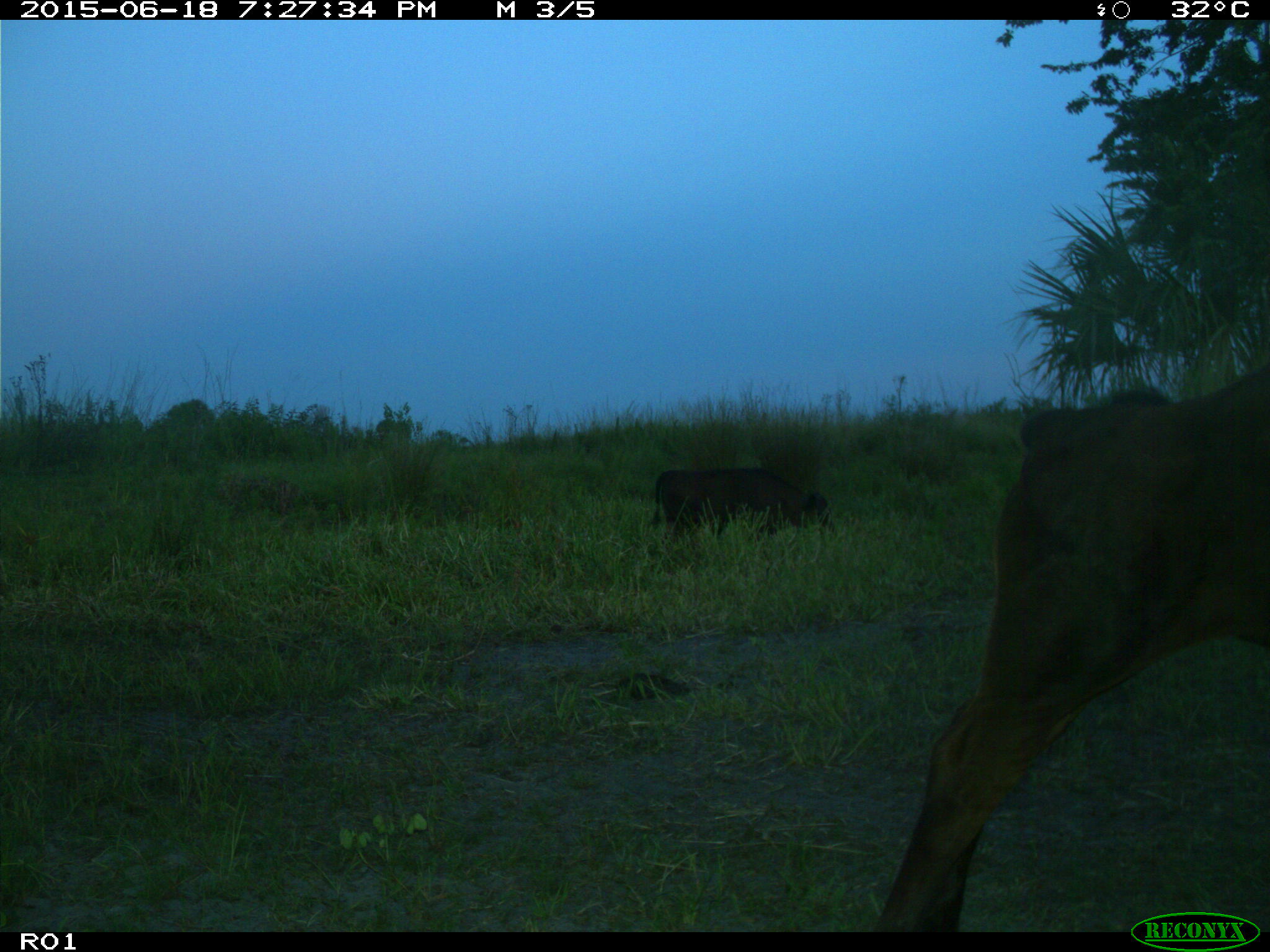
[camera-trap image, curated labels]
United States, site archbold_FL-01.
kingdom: Animalia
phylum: Chordata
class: Mammalia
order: Artiodactyla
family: Bovidae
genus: Bos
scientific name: Bos taurus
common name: domestic cow